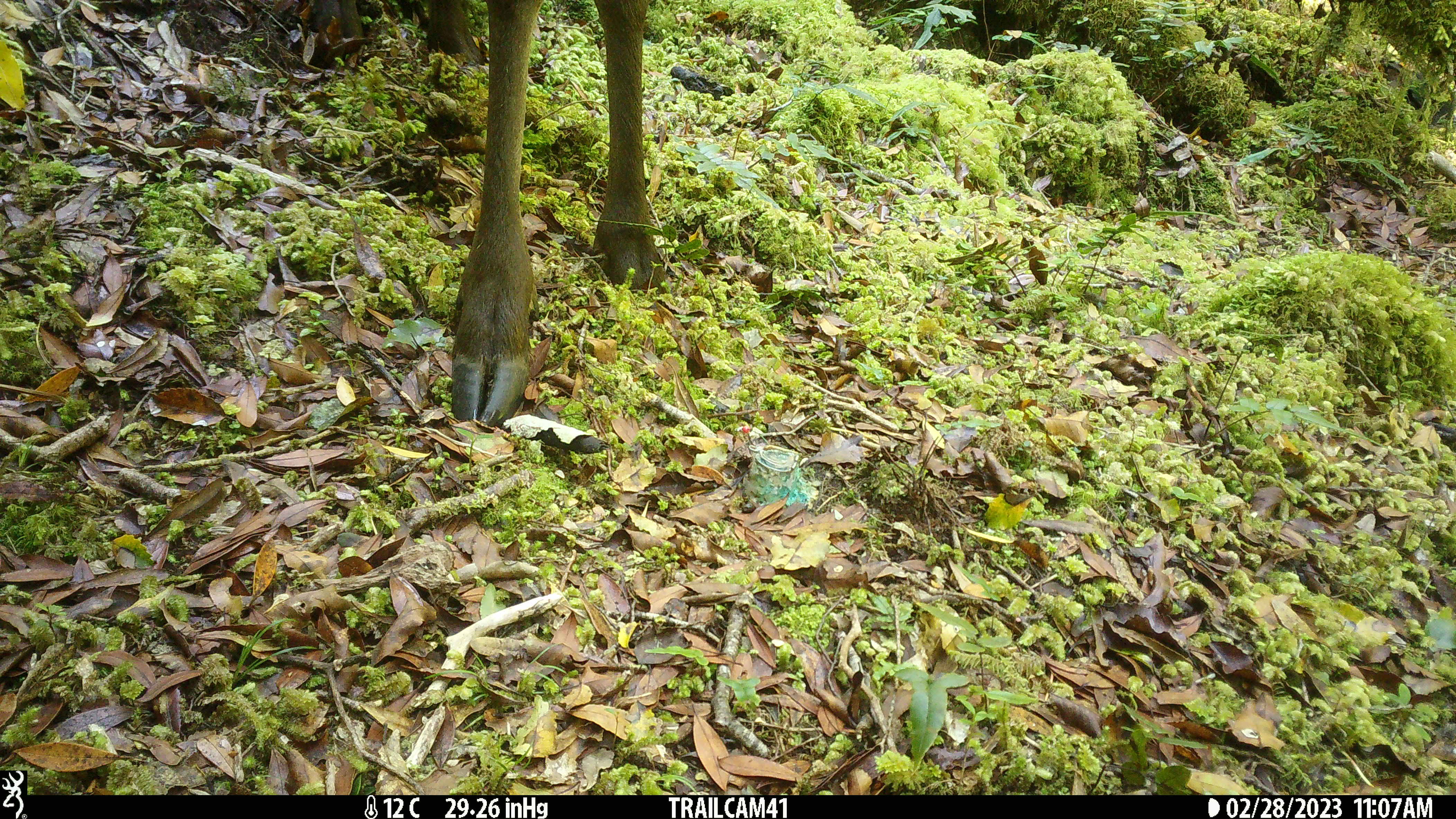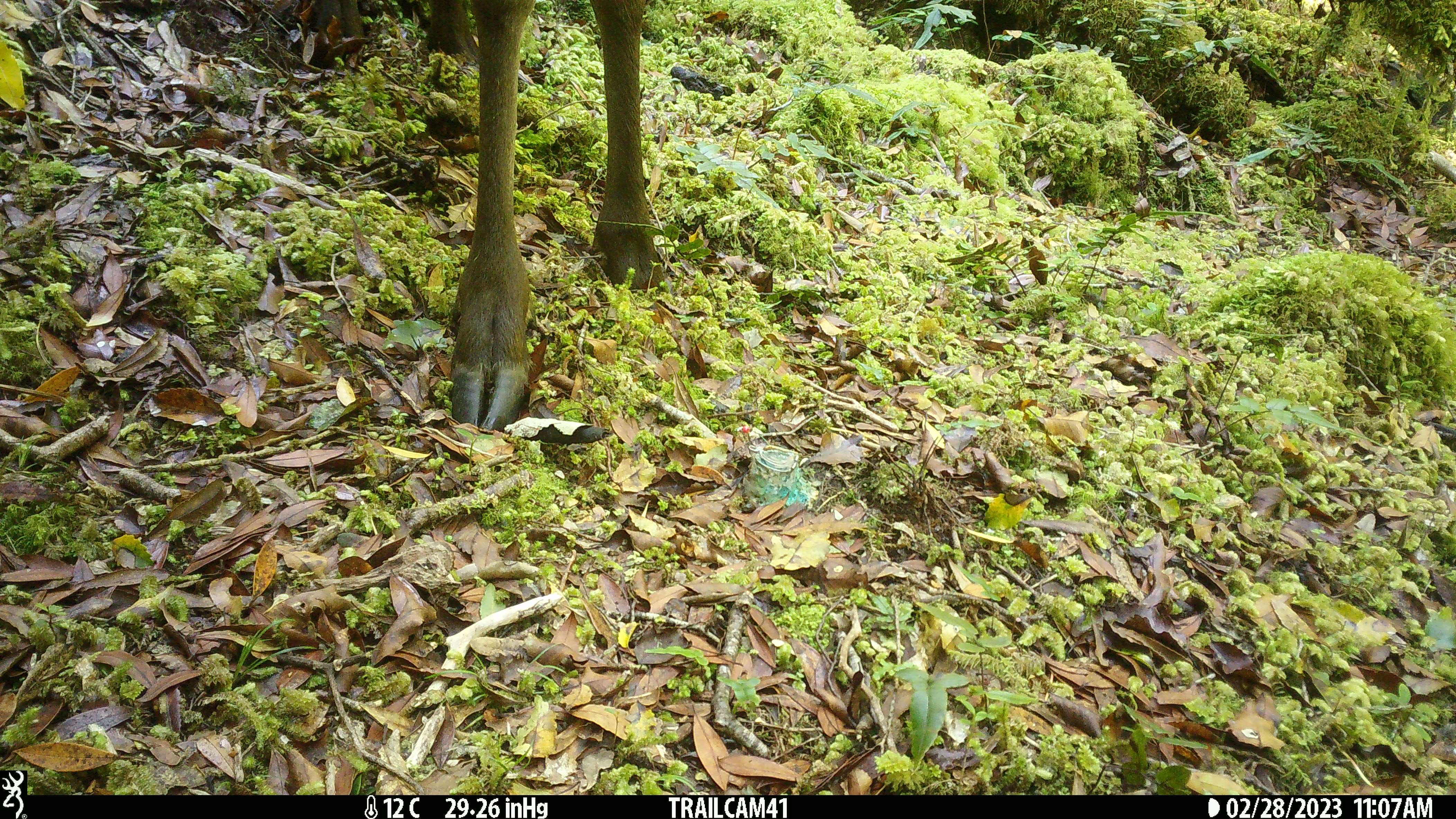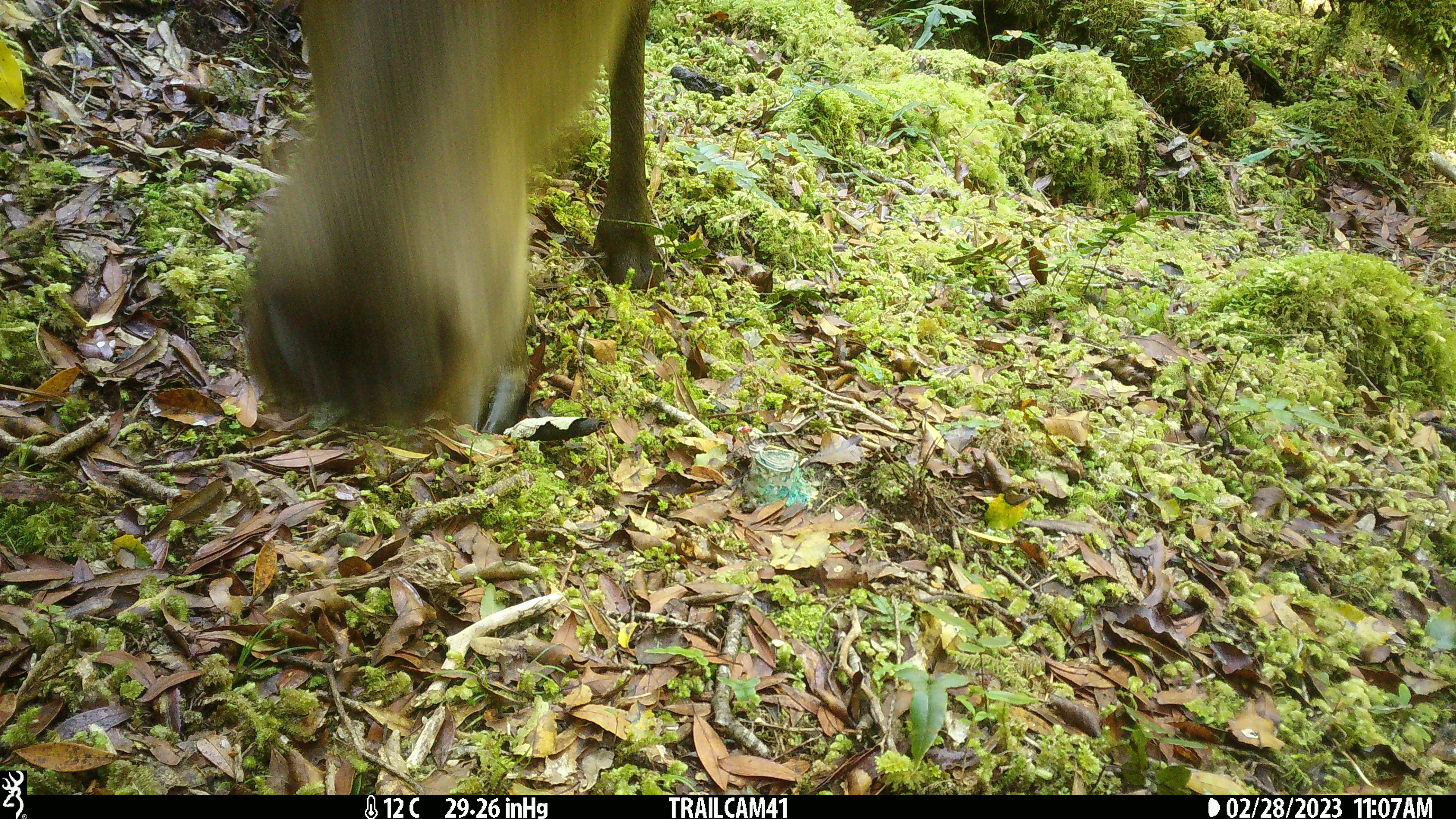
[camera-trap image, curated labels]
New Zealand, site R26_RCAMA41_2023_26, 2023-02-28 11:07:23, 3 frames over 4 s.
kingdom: Animalia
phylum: Chordata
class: Mammalia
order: Artiodactyla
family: Cervidae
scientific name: Cervidae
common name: deer